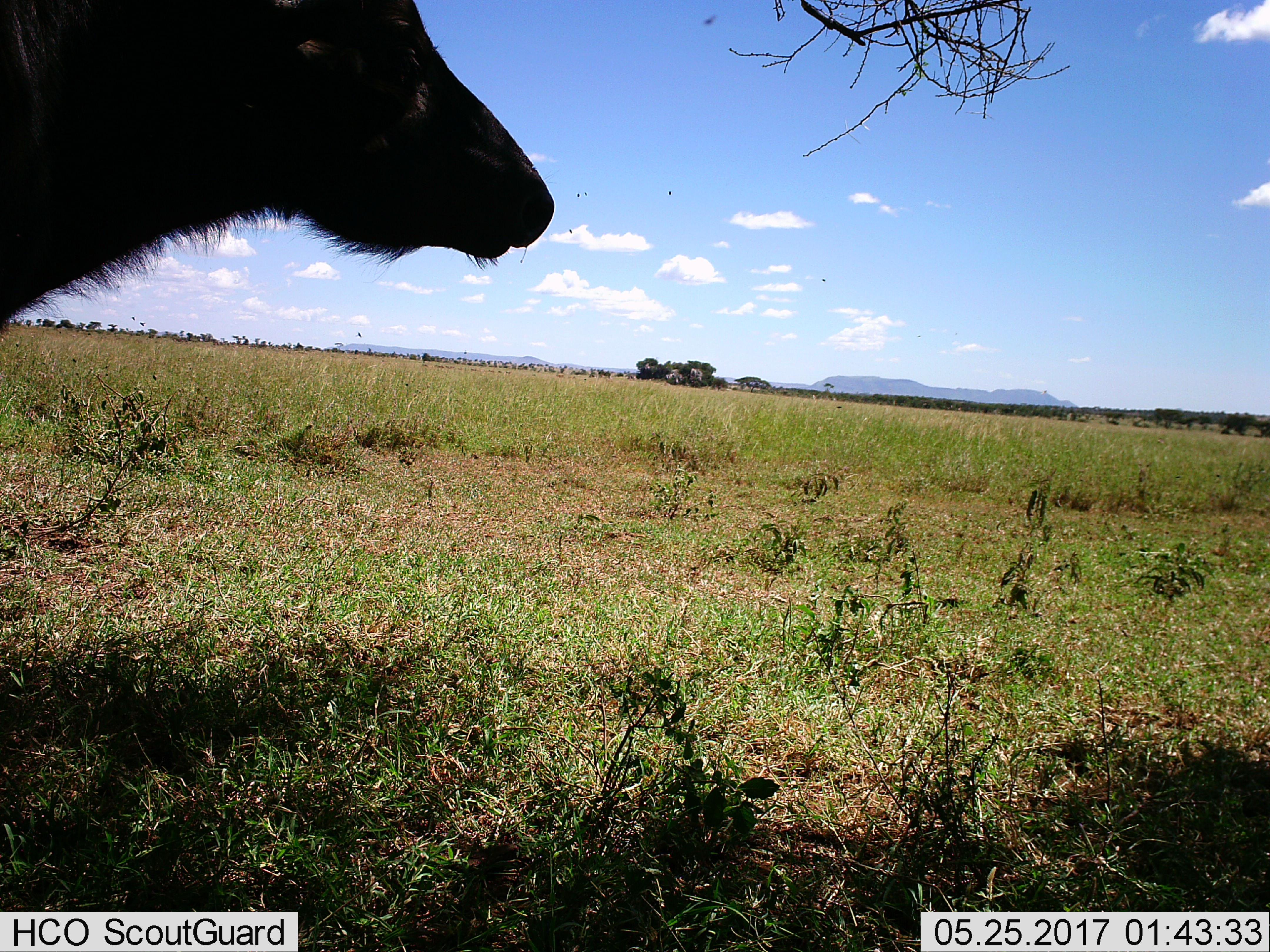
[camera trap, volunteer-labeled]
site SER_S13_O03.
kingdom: Animalia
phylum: Chordata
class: Mammalia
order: Artiodactyla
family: Bovidae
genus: Syncerus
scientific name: Syncerus caffer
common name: african buffalo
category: buffalo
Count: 1.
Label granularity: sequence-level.